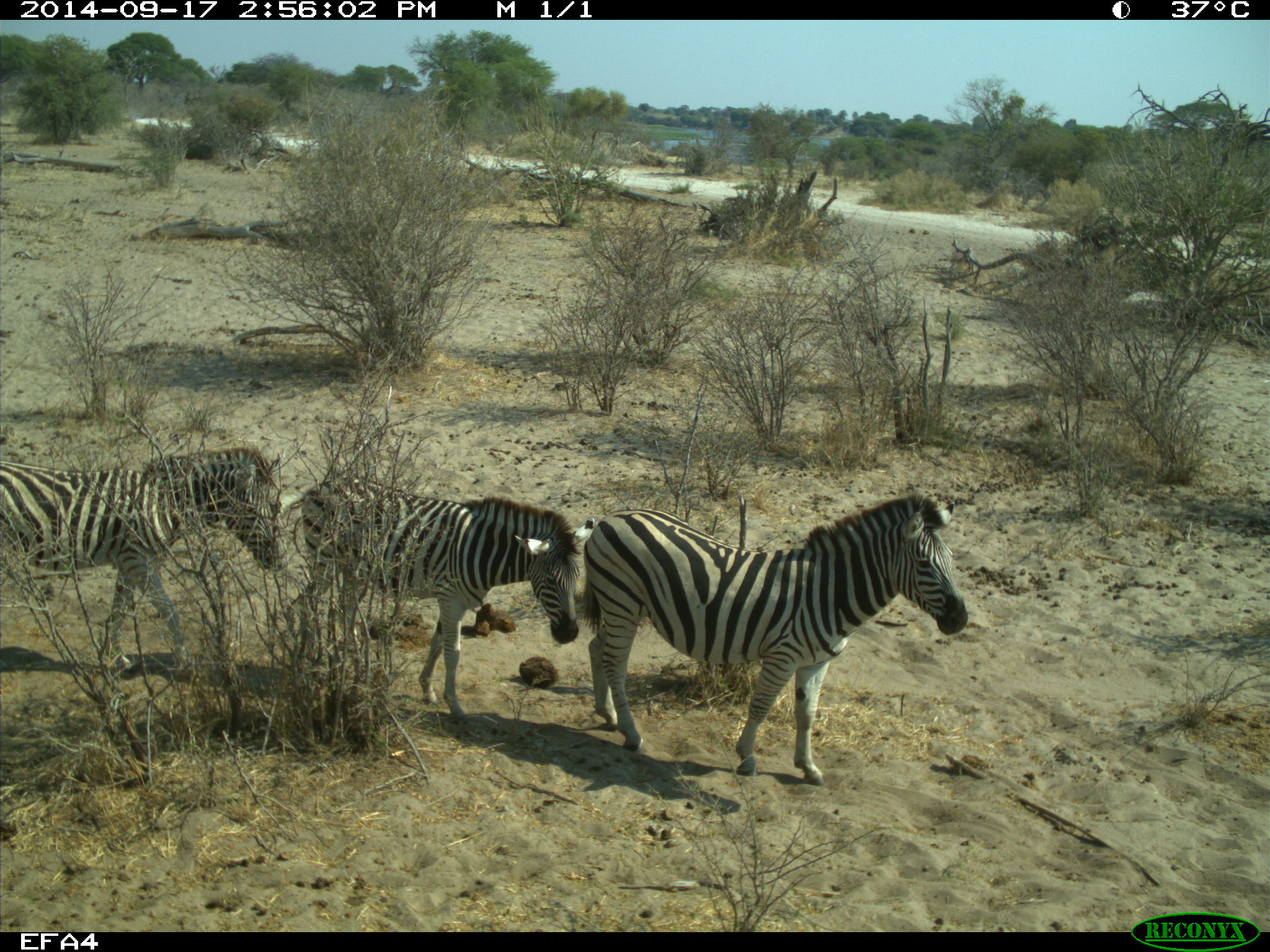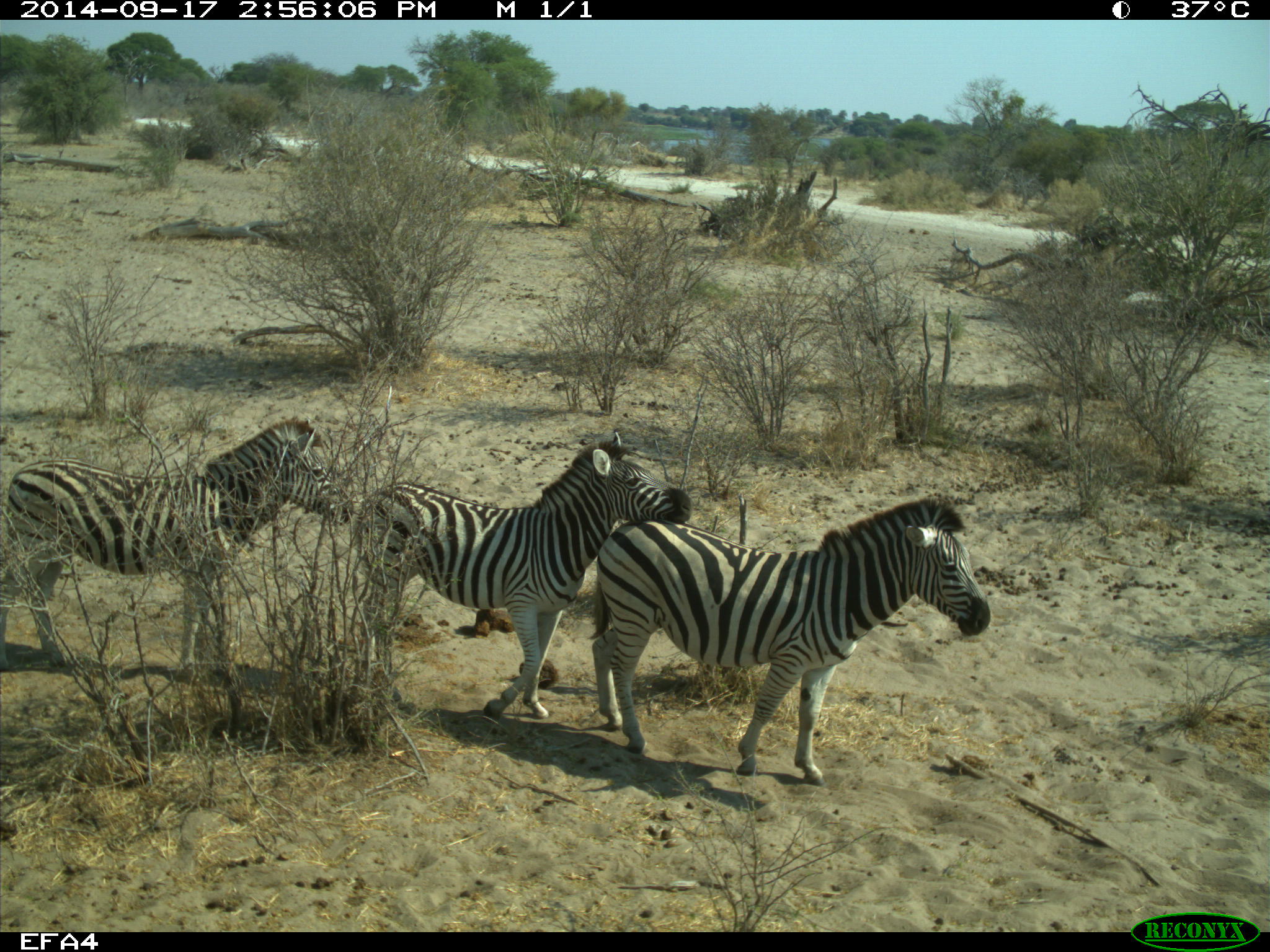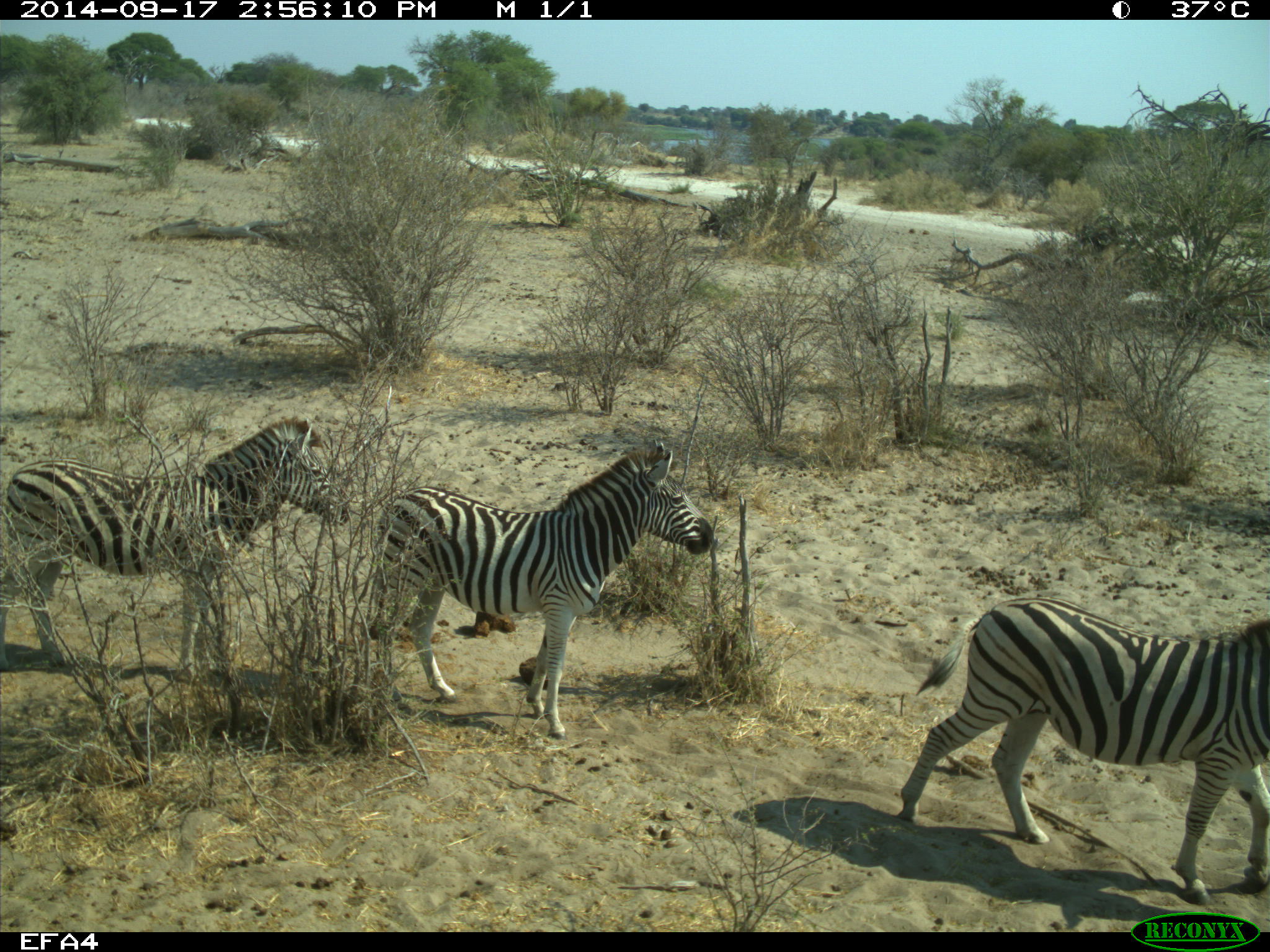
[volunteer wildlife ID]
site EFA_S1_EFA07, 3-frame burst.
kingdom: Animalia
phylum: Chordata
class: Mammalia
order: Perissodactyla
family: Equidae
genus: Equus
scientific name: Equus quagga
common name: plains zebra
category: zebraplains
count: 3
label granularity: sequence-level